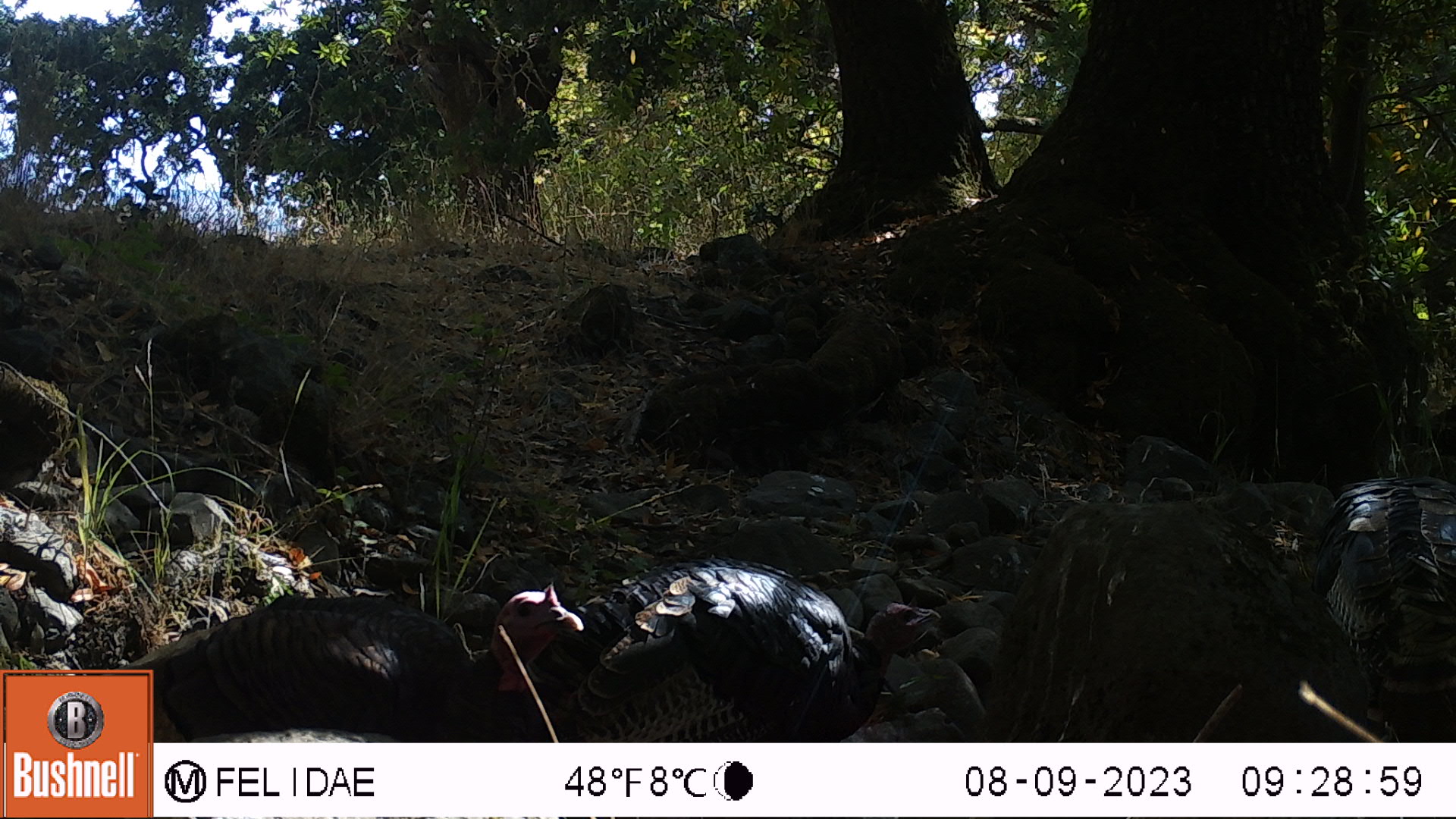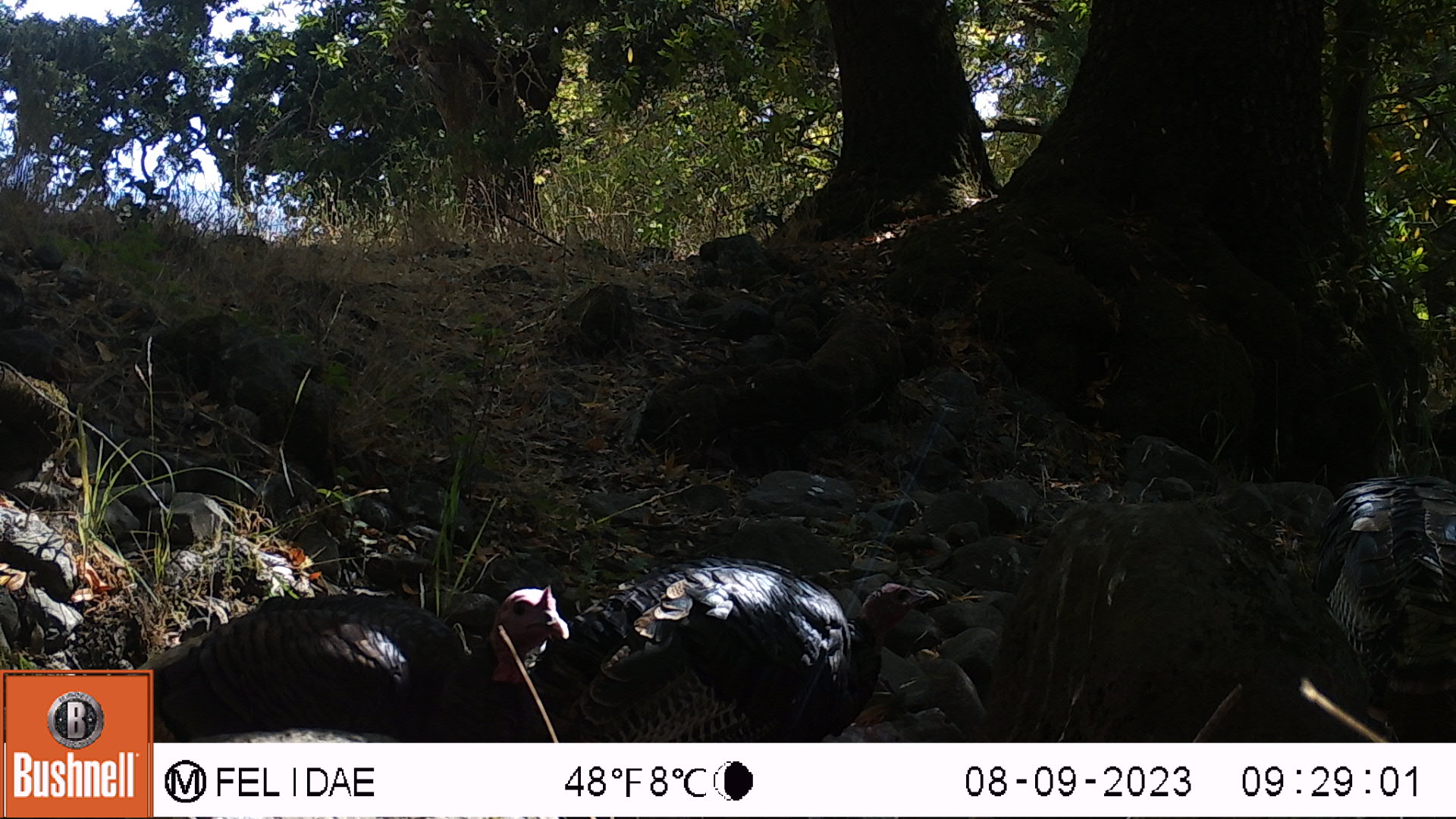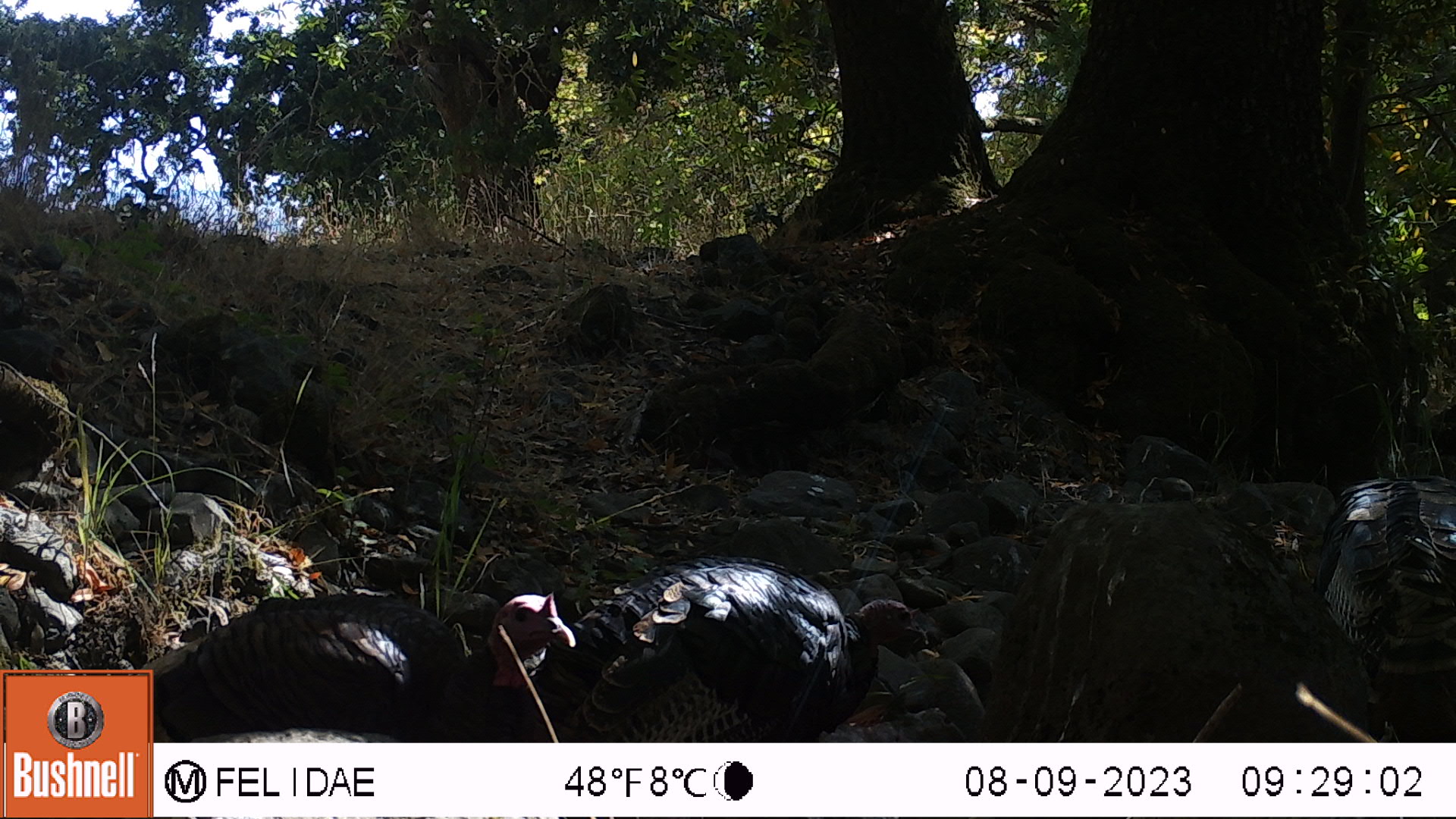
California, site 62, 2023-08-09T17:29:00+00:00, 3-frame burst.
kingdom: Animalia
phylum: Chordata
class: Aves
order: Galliformes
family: Phasianidae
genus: Meleagris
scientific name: Meleagris gallopavo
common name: turkey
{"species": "turkey (Meleagris gallopavo)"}